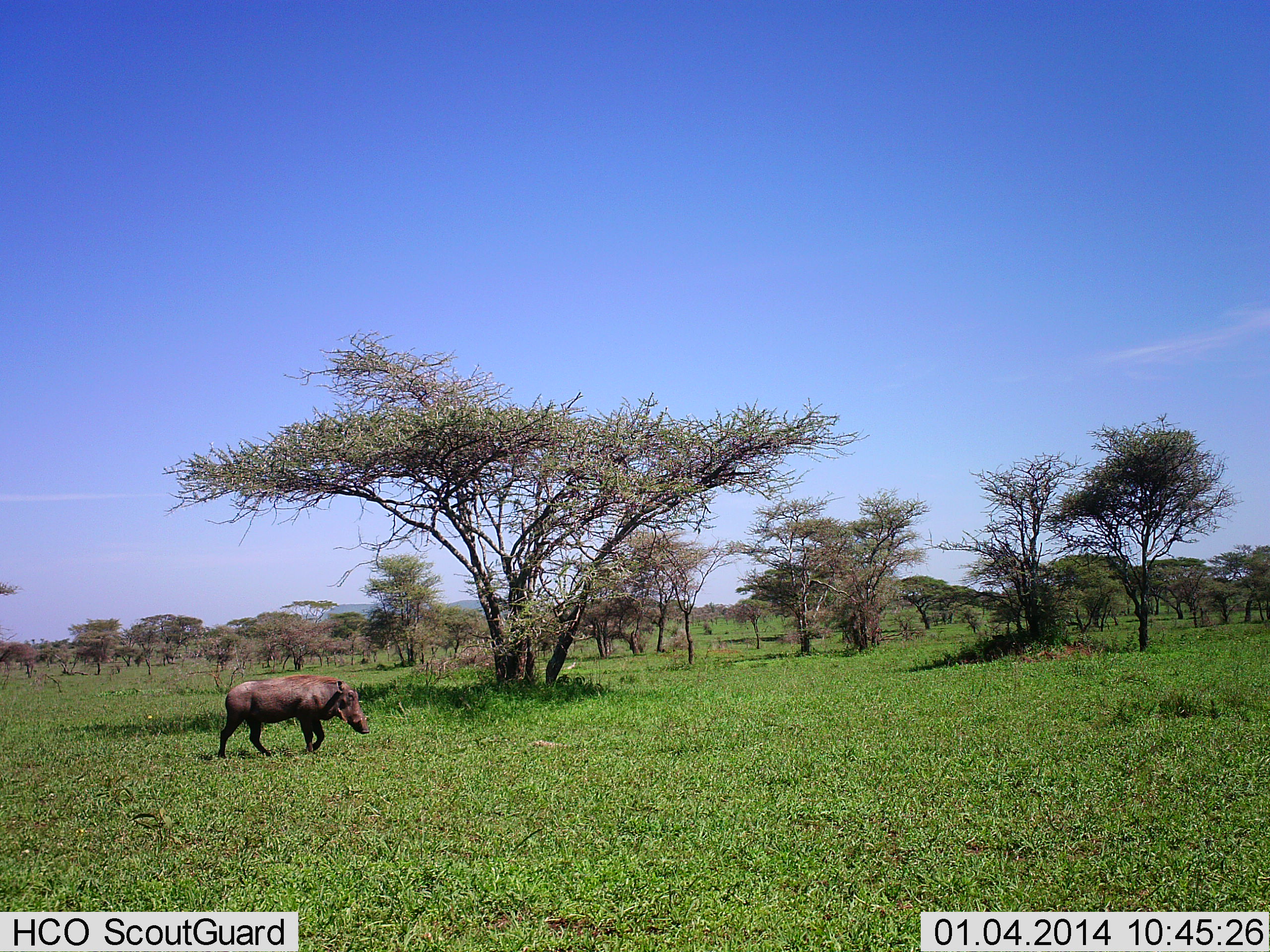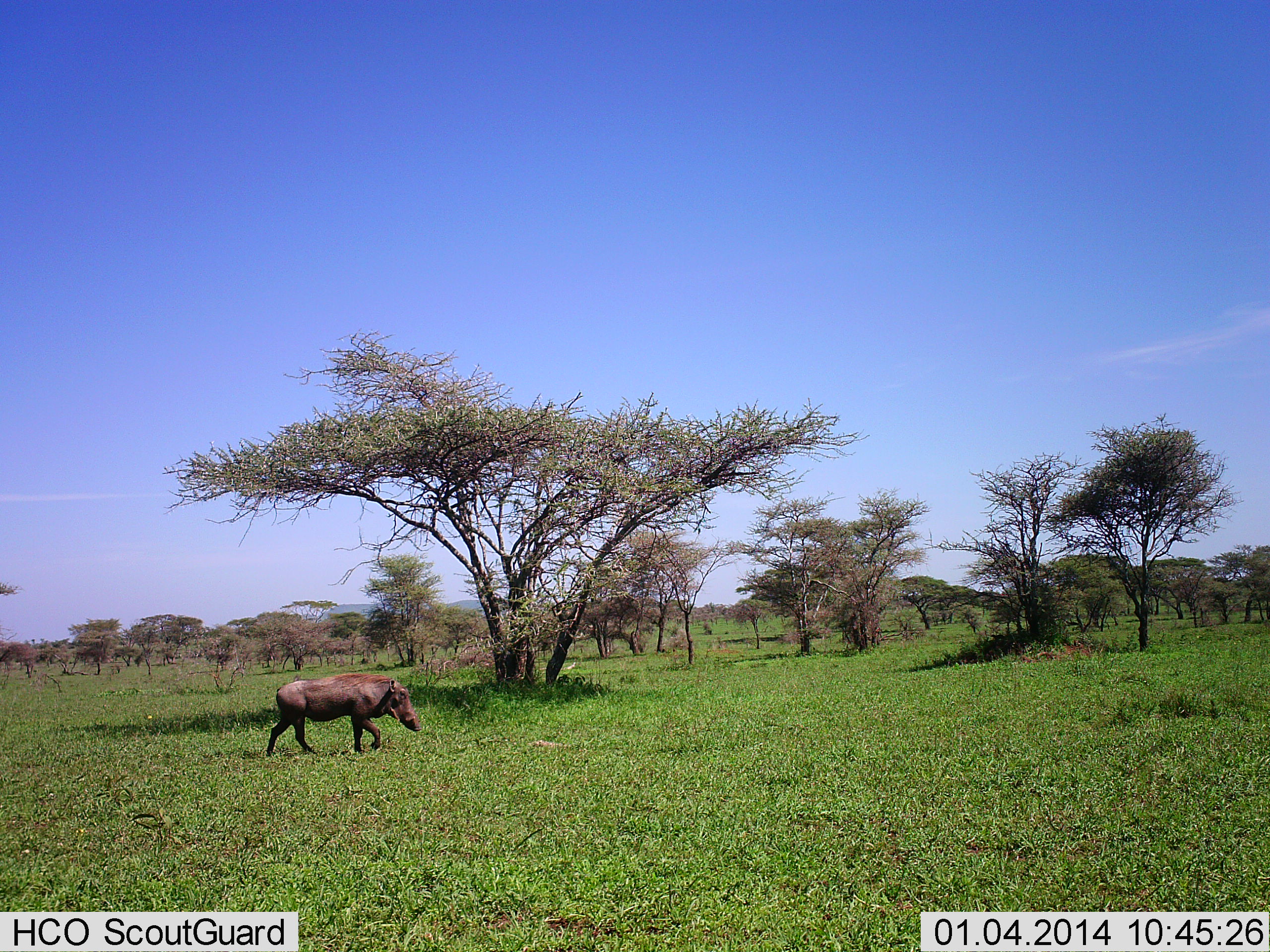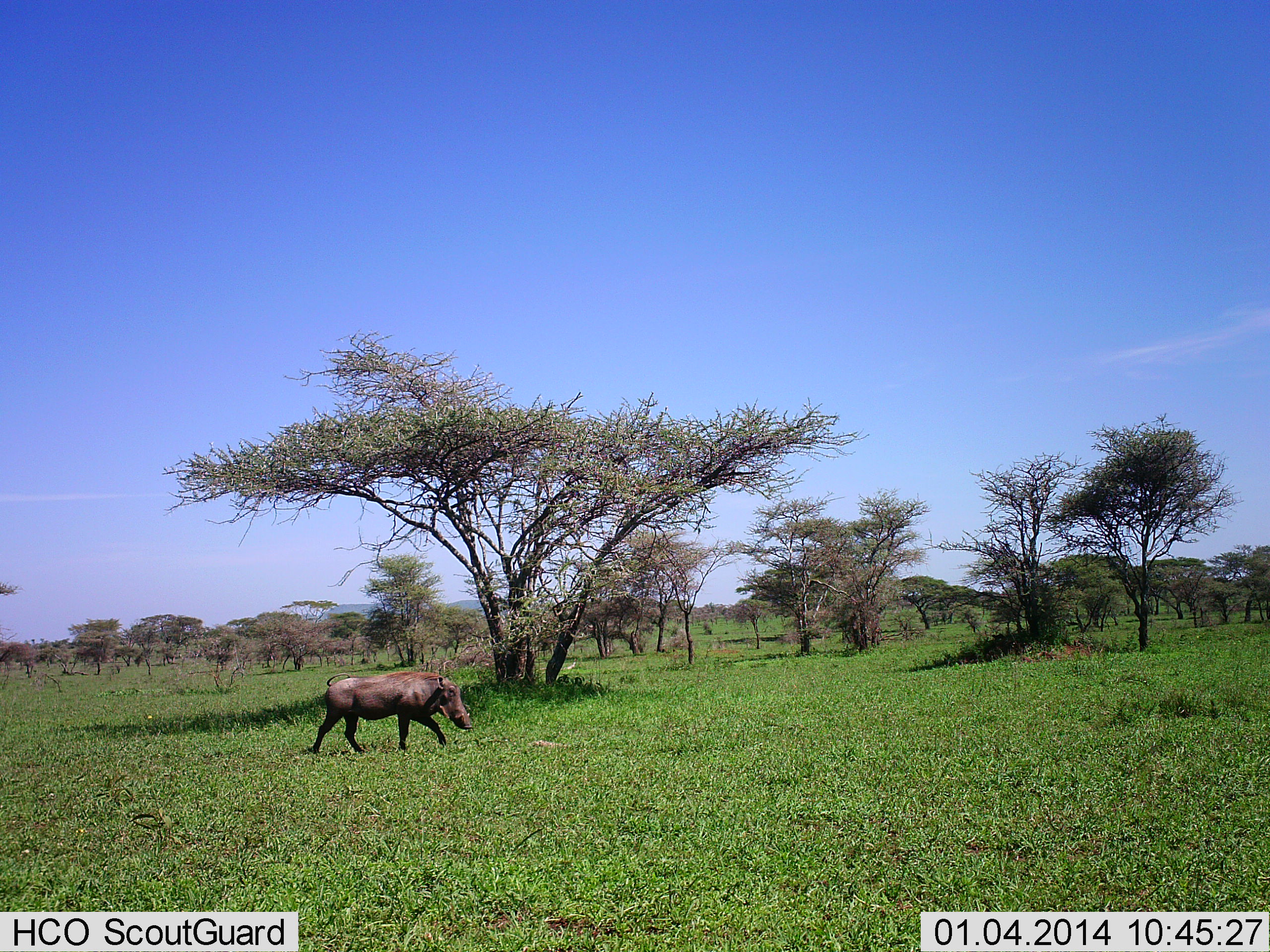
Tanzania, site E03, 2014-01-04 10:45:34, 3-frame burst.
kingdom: Animalia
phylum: Chordata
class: Mammalia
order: Artiodactyla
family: Suidae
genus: Phacochoerus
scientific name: Phacochoerus africanus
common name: warthog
Warthog (Phacochoerus africanus), count 1. Behavior (volunteer vote fractions): standing 0%, resting 0%, moving 100%, interacting 0%. Young present (vote fraction): 0%. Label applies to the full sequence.